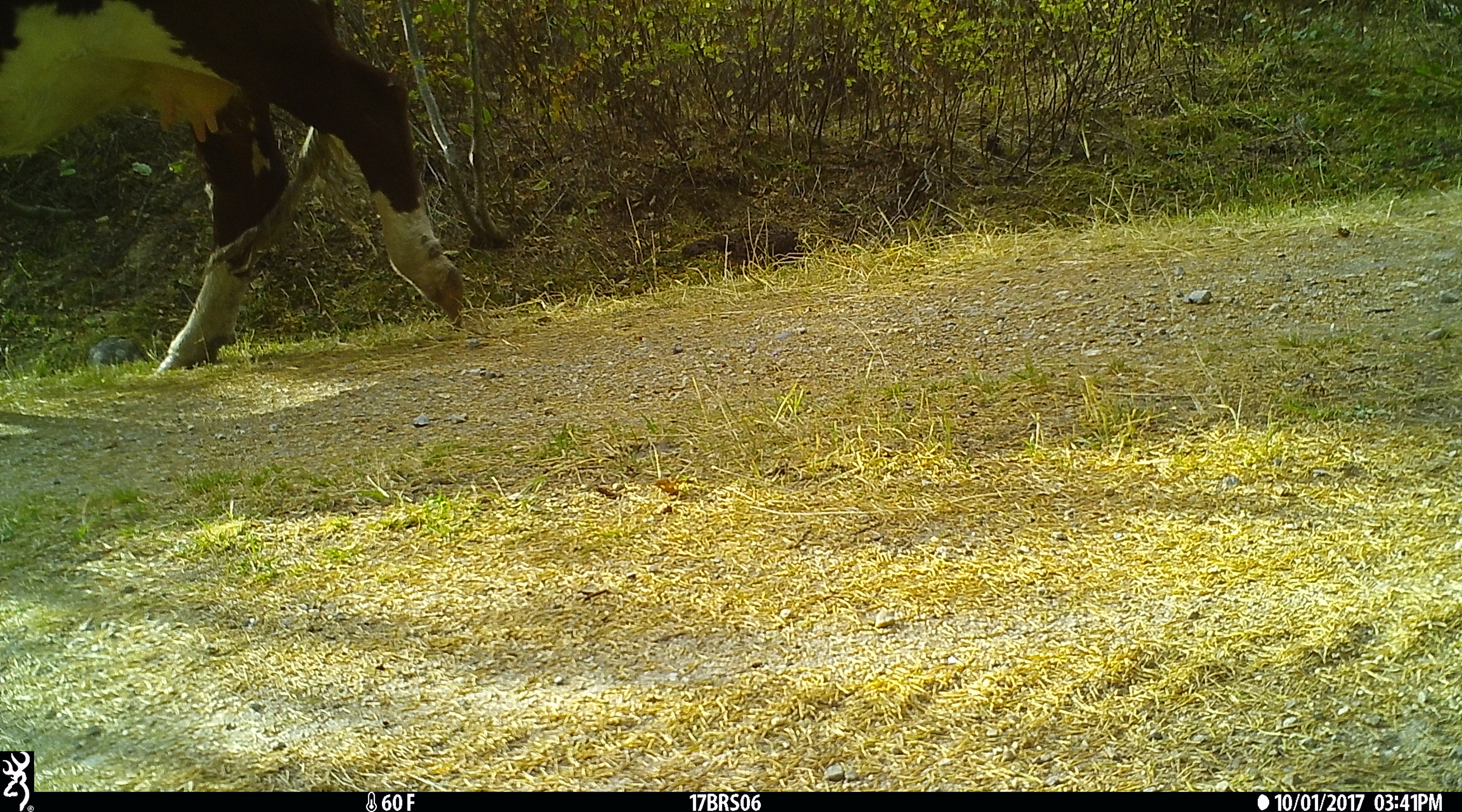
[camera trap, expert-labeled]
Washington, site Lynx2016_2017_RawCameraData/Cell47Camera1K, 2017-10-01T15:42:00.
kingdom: Animalia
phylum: Chordata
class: Mammalia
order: Artiodactyla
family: Bovidae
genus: Bos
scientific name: Bos taurus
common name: domestic cattle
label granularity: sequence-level